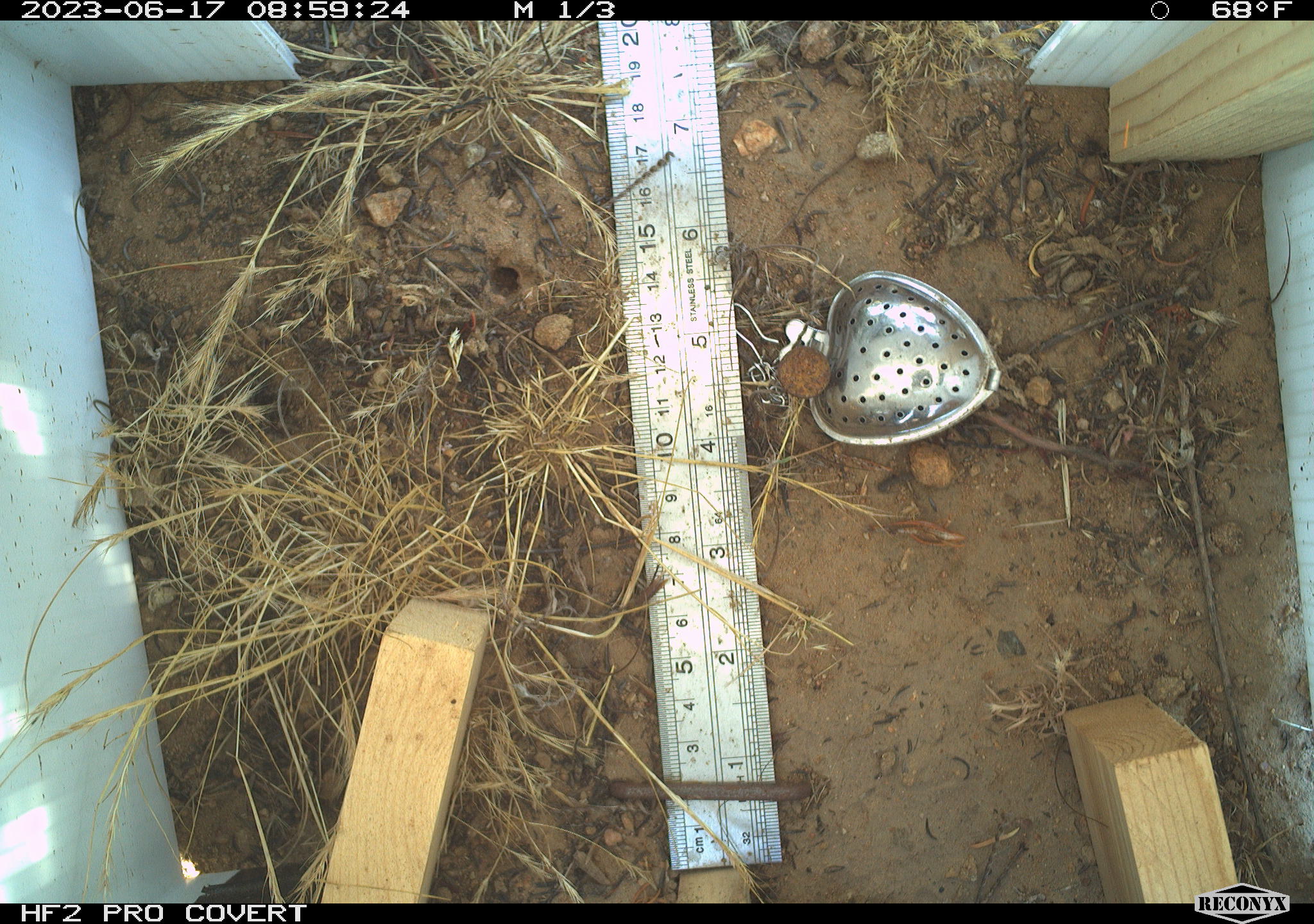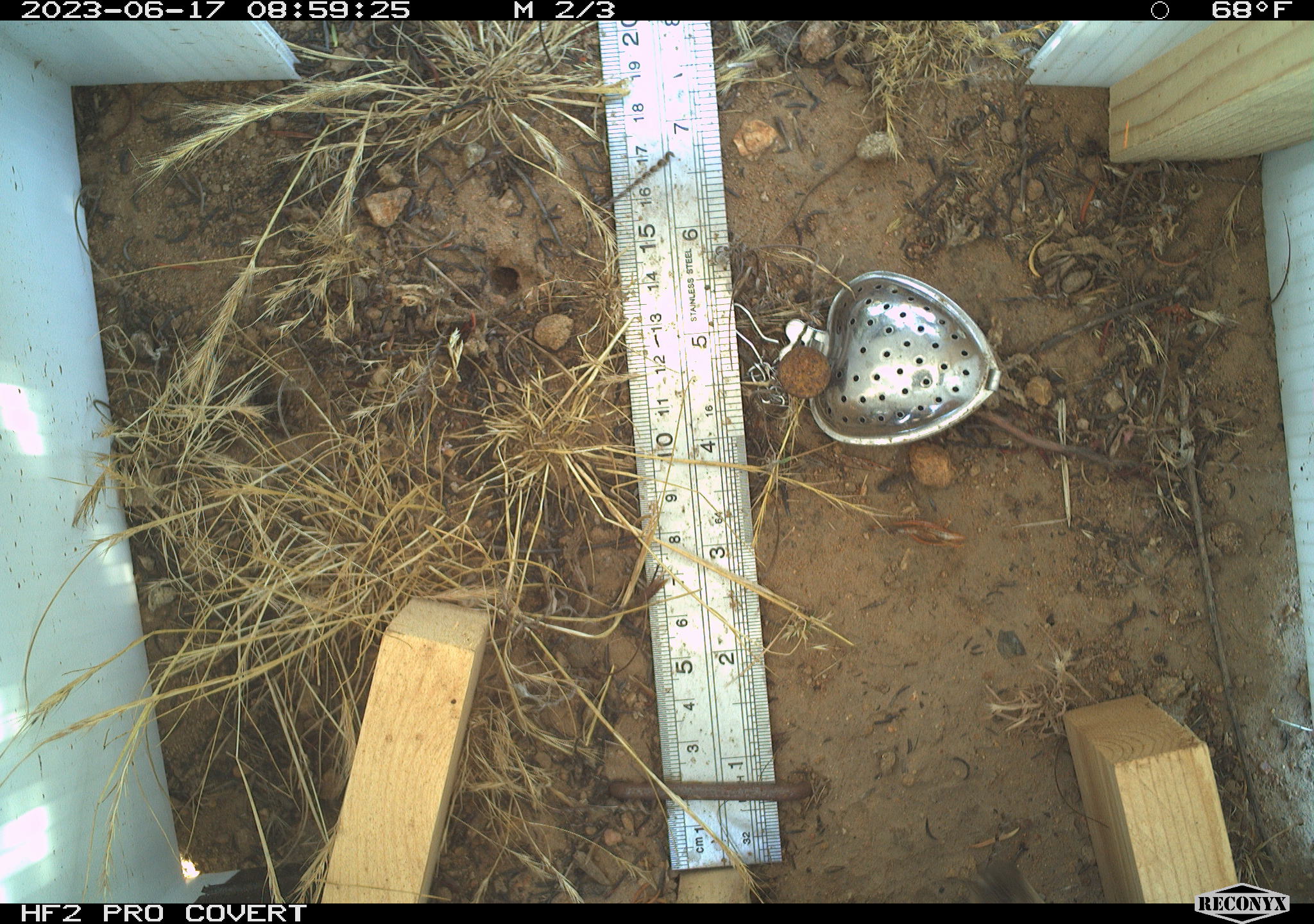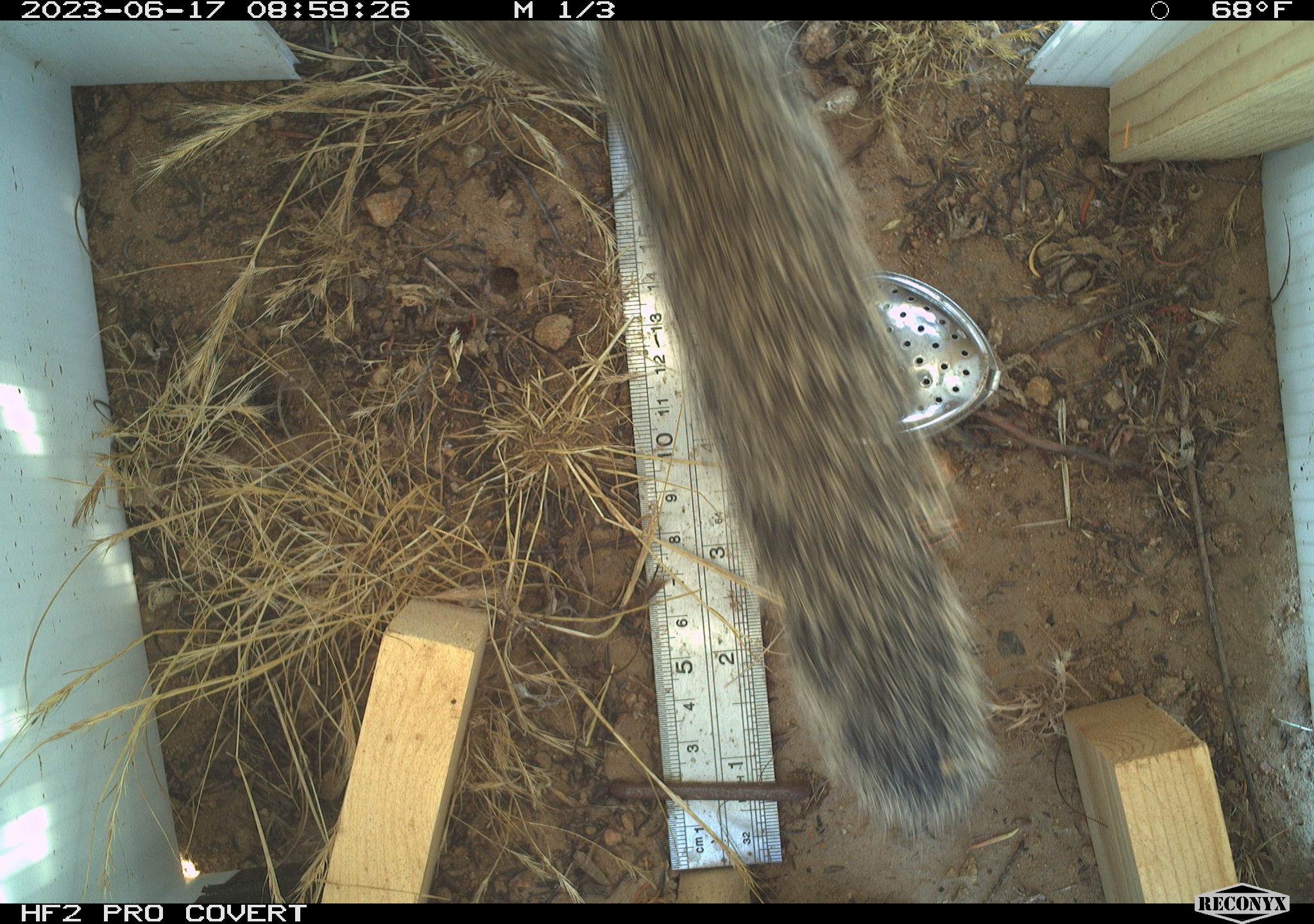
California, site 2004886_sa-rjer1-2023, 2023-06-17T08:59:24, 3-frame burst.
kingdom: Animalia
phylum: Chordata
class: Mammalia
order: Rodentia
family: Sciuridae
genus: Otospermophilus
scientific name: Otospermophilus beecheyi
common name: california ground squirrel